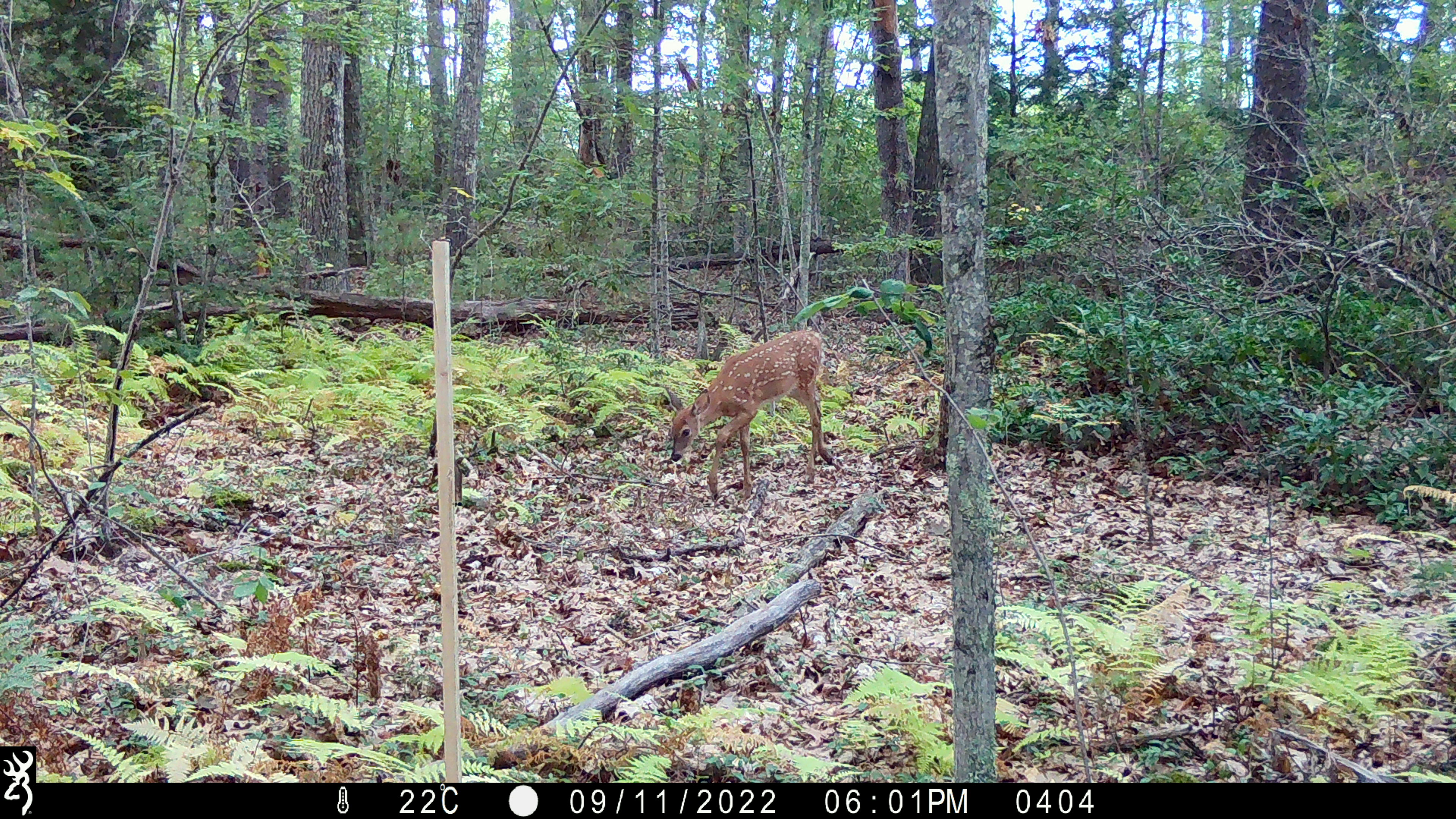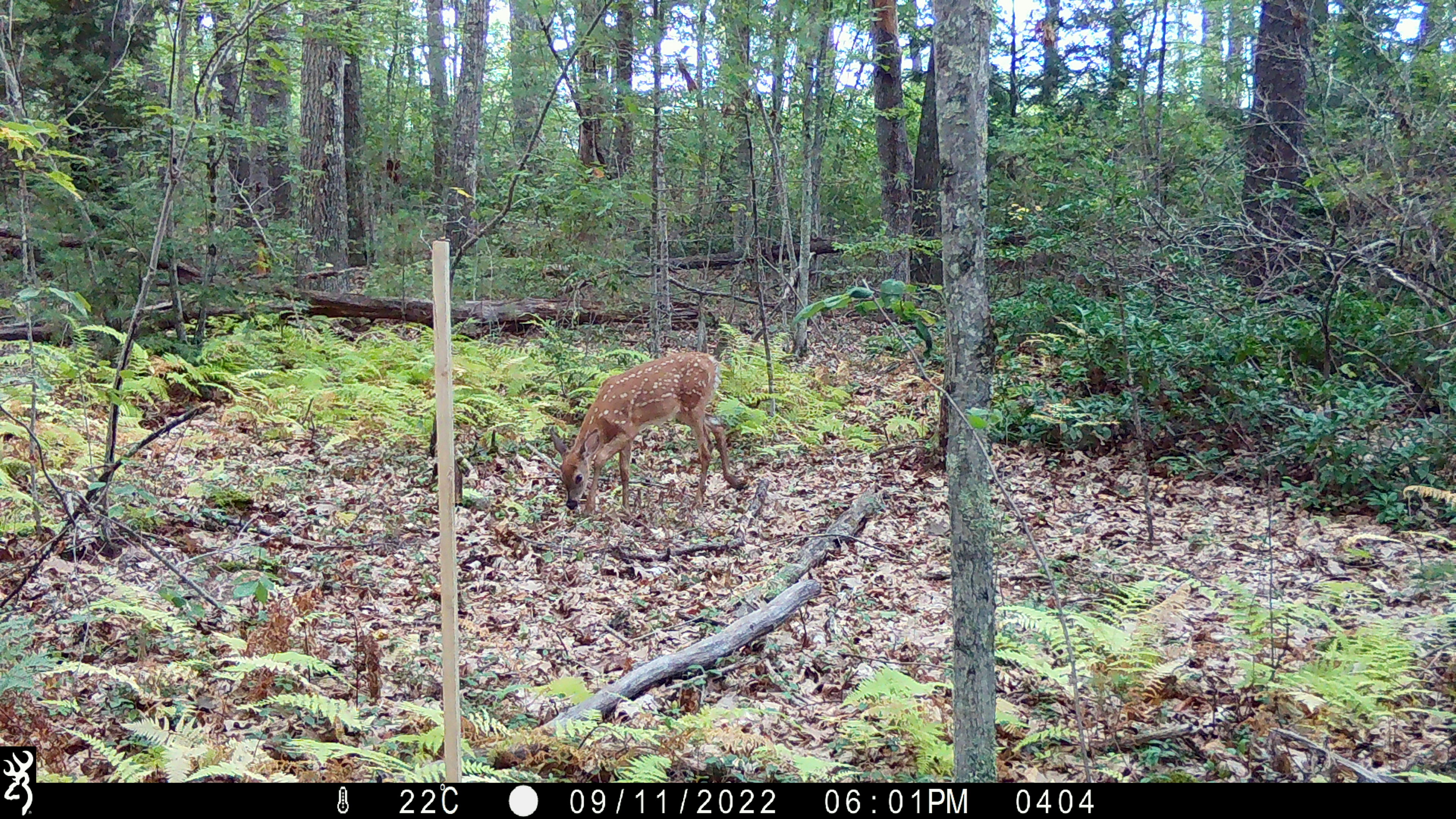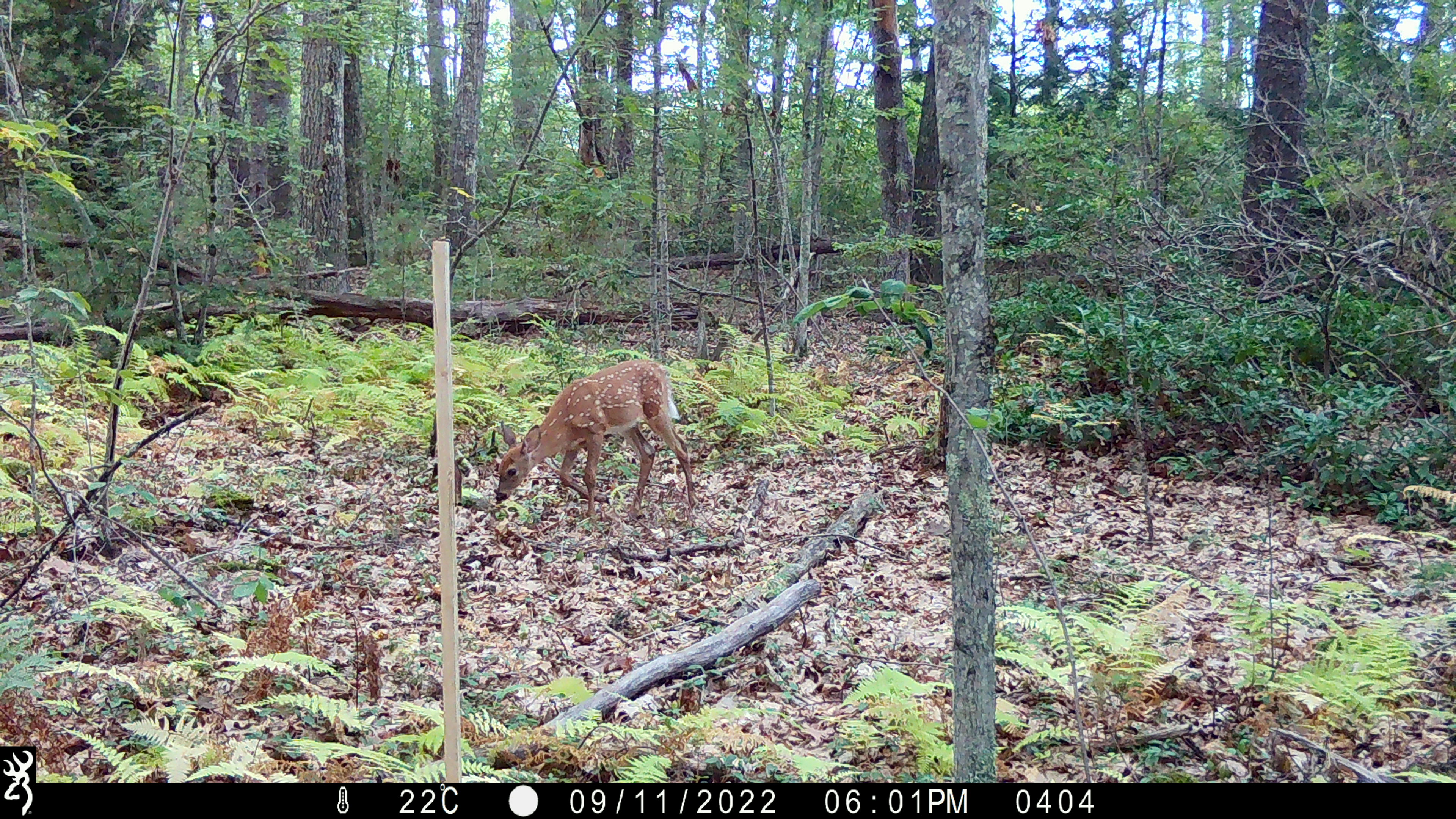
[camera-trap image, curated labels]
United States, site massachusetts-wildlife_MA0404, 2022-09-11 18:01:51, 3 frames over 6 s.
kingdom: Animalia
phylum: Chordata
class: Mammalia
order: Artiodactyla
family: Cervidae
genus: Odocoileus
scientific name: Odocoileus virginianus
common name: white-tailed deer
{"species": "white-tailed deer (Odocoileus virginianus)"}